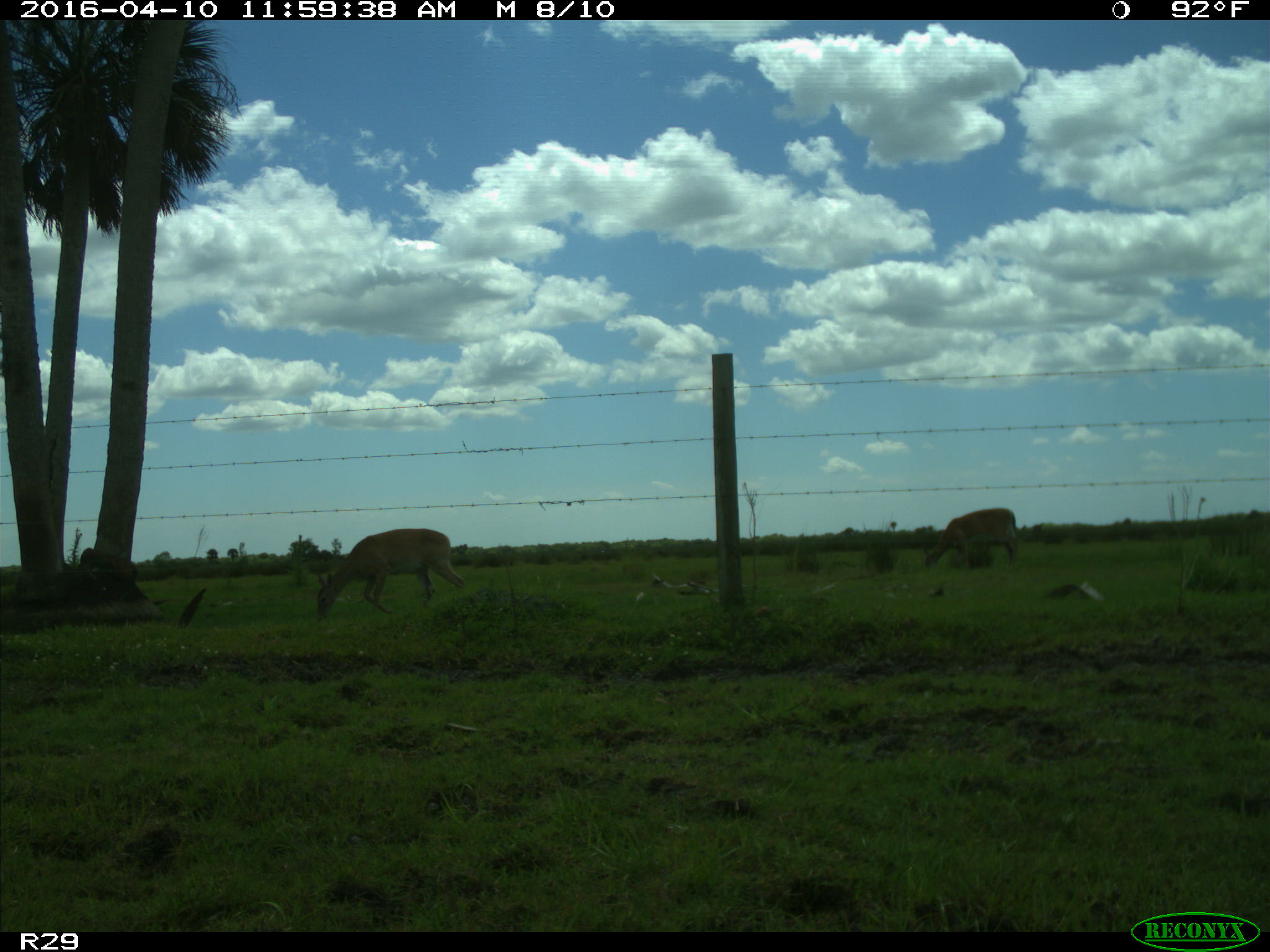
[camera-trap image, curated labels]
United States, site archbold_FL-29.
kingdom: Animalia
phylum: Chordata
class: Mammalia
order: Artiodactyla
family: Cervidae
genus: Odocoileus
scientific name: Odocoileus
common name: deer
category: unidentified deer